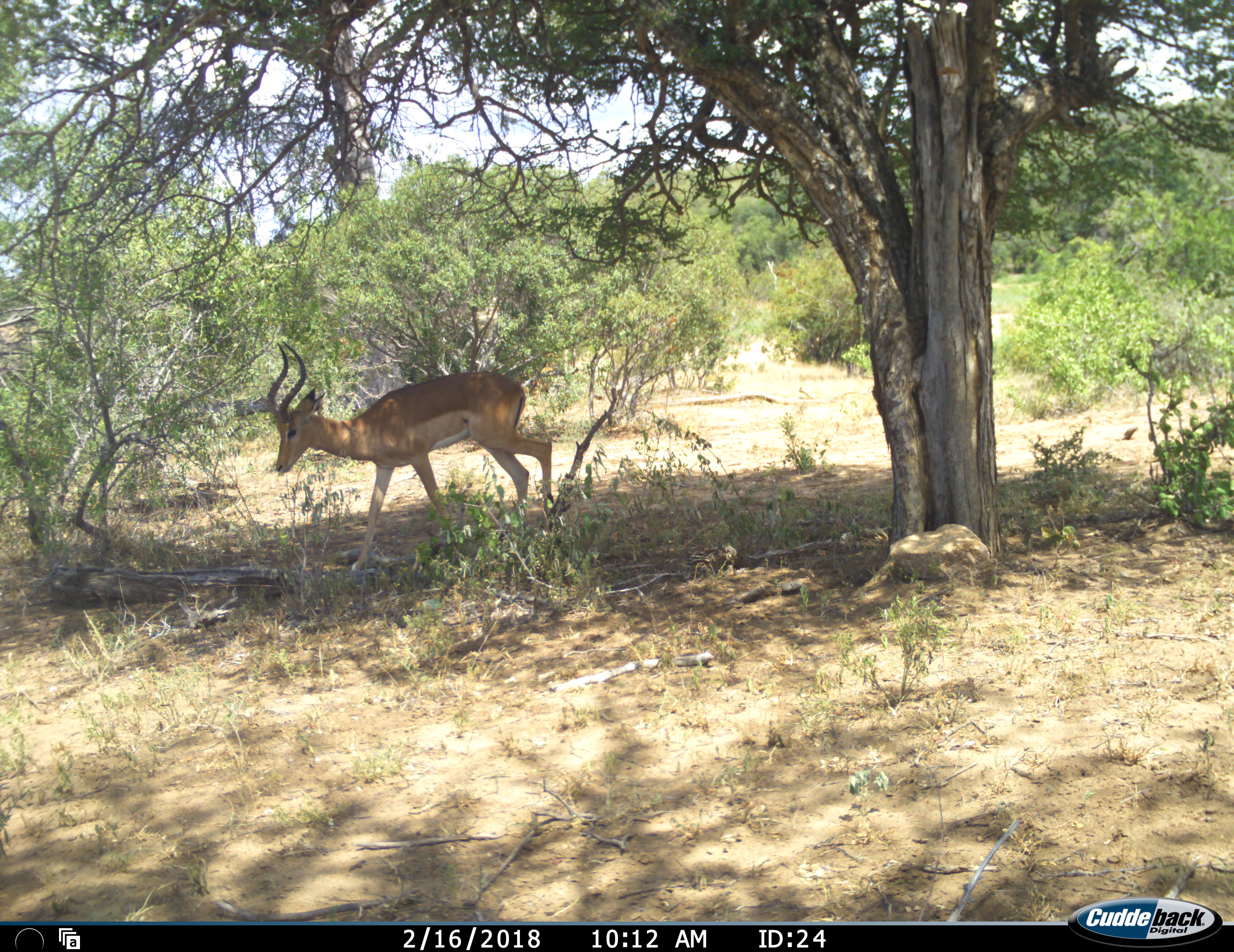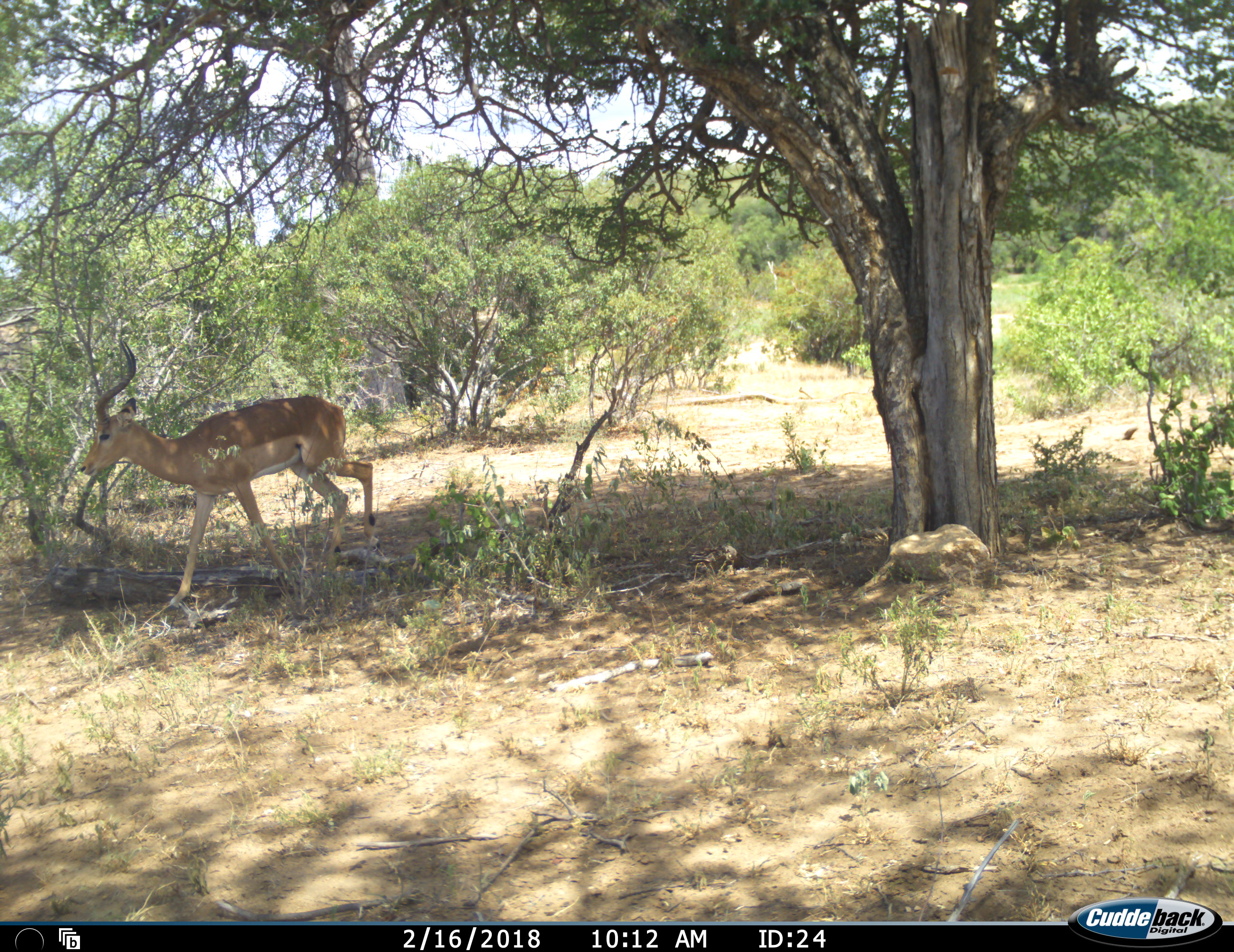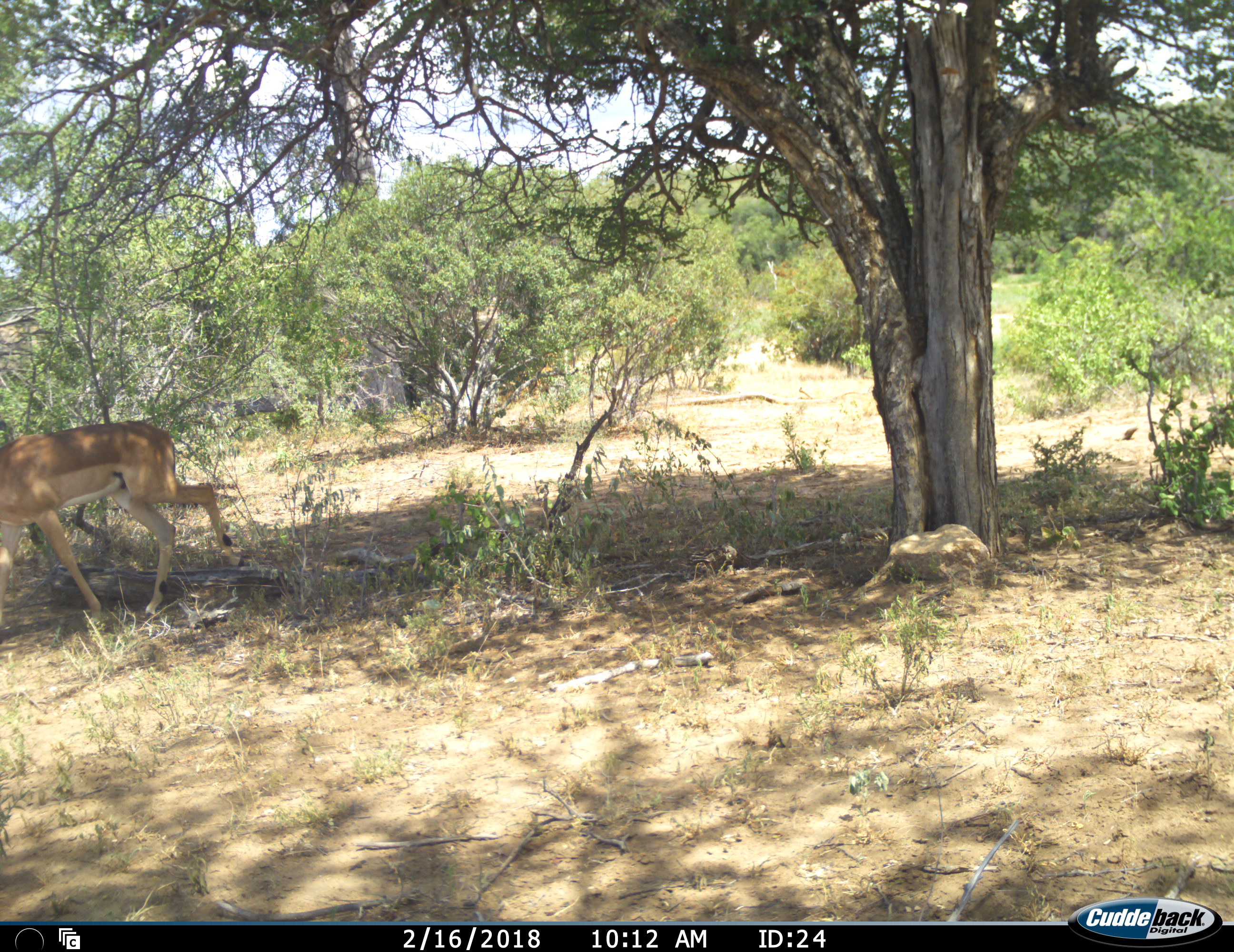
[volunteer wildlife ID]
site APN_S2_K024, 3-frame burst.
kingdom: Animalia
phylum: Chordata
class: Mammalia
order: Artiodactyla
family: Bovidae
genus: Aepyceros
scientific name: Aepyceros melampus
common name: impala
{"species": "impala (Aepyceros melampus)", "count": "1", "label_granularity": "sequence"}